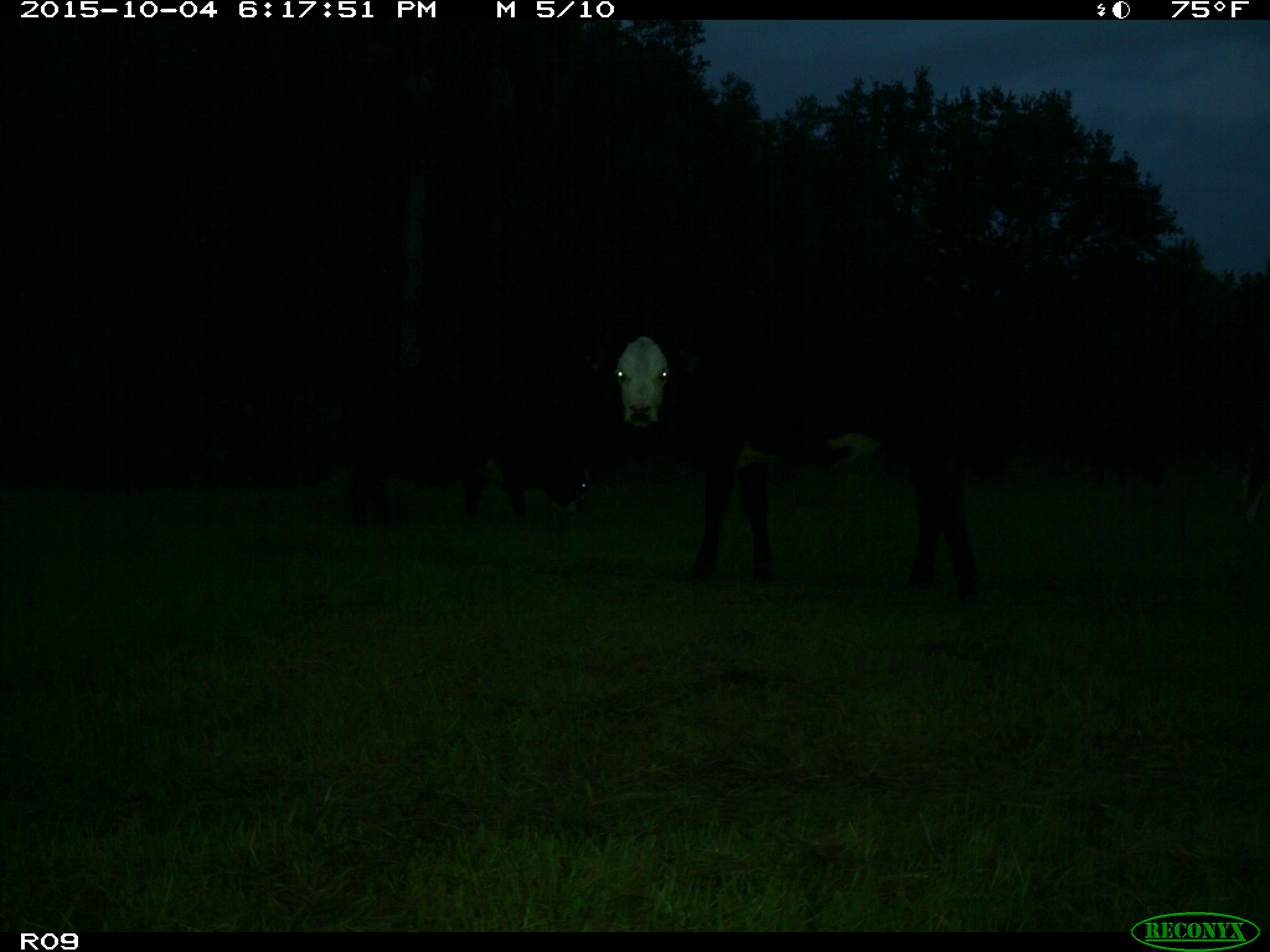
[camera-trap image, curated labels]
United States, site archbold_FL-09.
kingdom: Animalia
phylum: Chordata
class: Mammalia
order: Artiodactyla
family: Bovidae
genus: Bos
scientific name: Bos taurus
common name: domestic cow